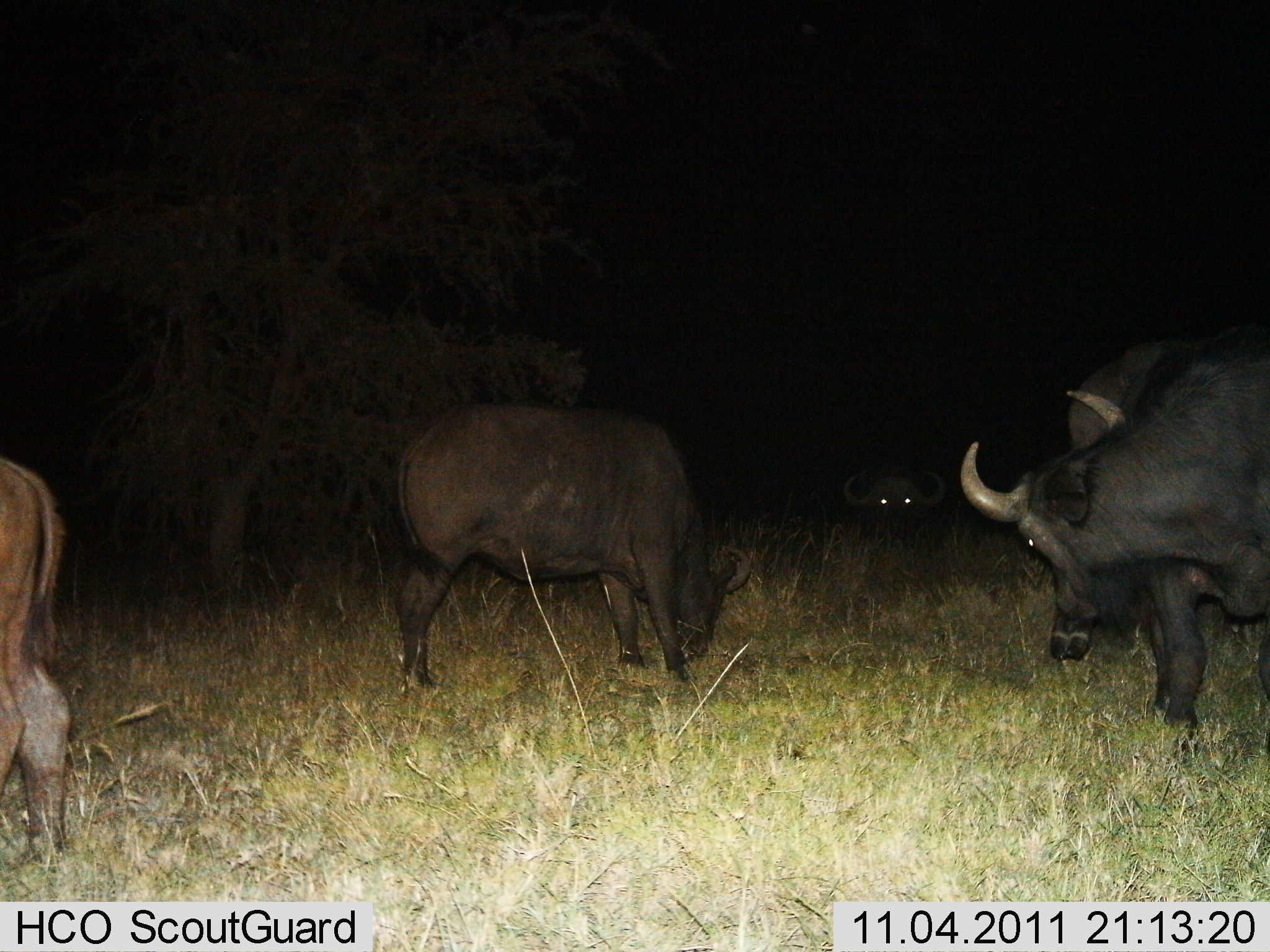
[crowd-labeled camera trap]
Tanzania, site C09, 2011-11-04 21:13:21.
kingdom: Animalia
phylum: Chordata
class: Mammalia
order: Artiodactyla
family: Bovidae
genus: Syncerus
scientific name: Syncerus caffer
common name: cape buffalo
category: buffalo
Buffalo (cape buffalo) (Syncerus caffer), count 5. Behavior (volunteer vote fractions): standing 67%, resting 0%, moving 20%, interacting 7%. Young present (vote fraction): 0%. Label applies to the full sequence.